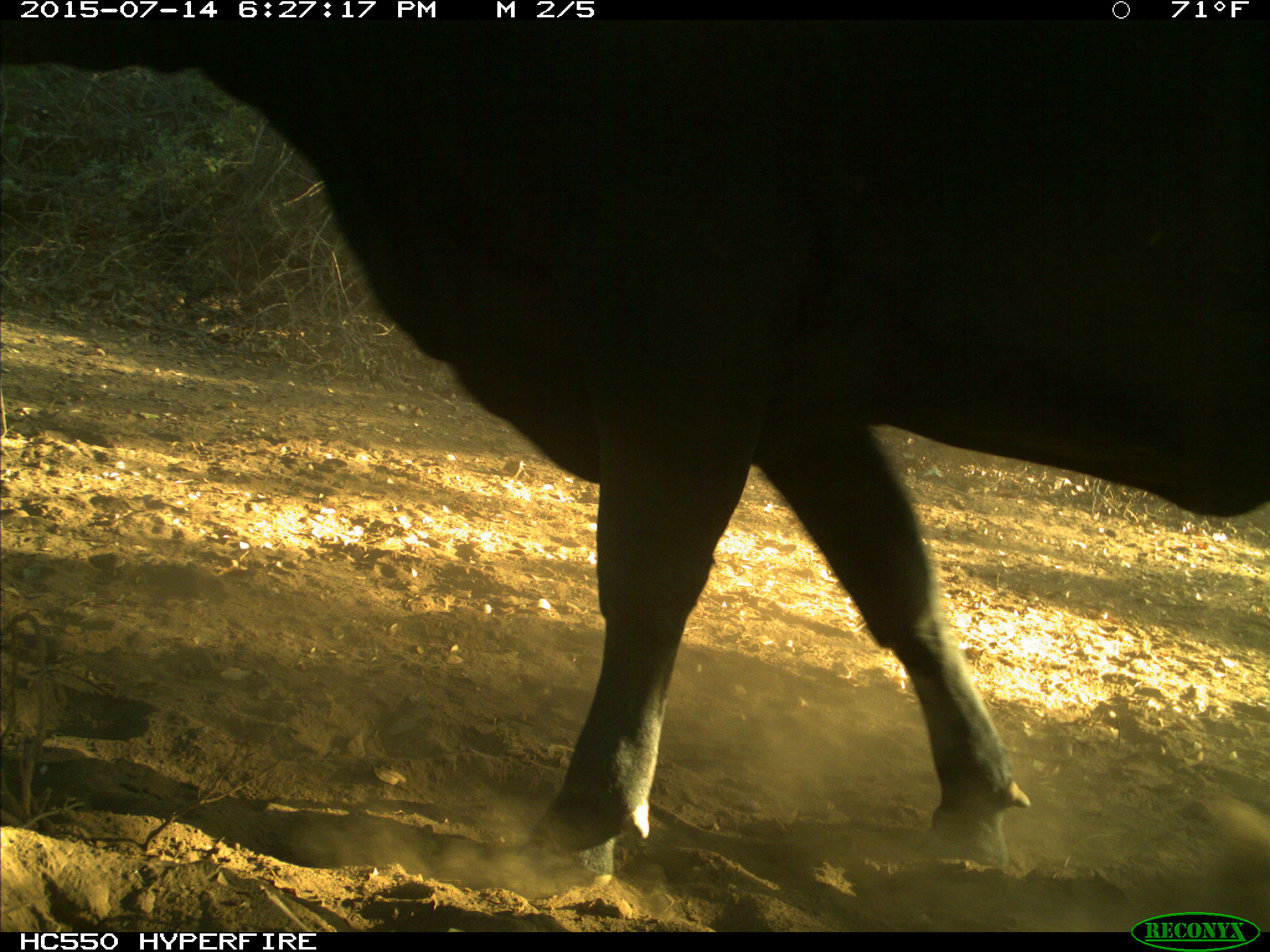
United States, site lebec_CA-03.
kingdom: Animalia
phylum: Chordata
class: Mammalia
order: Artiodactyla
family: Bovidae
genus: Bos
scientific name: Bos taurus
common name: domestic cow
Bos taurus (domestic cow).